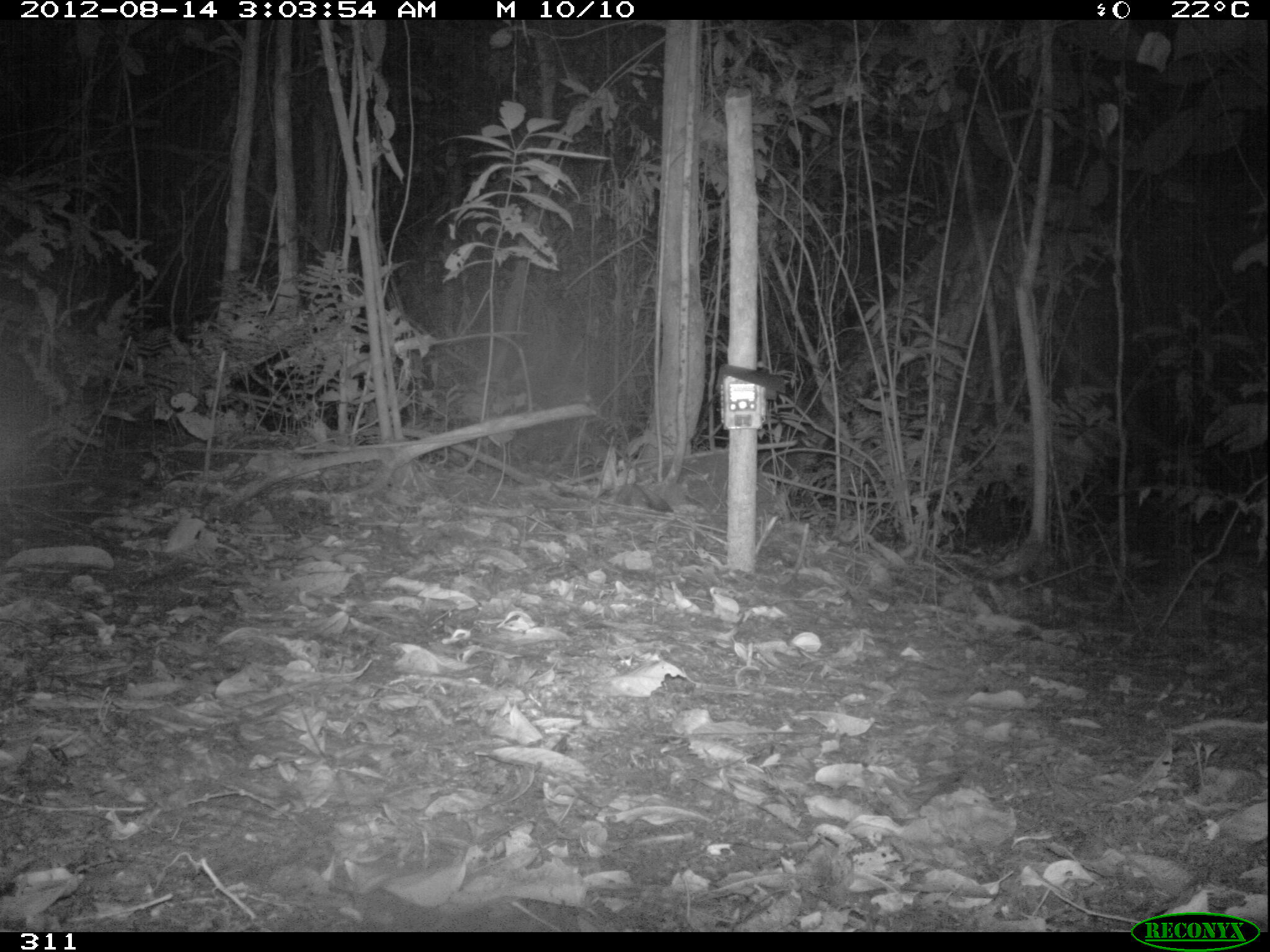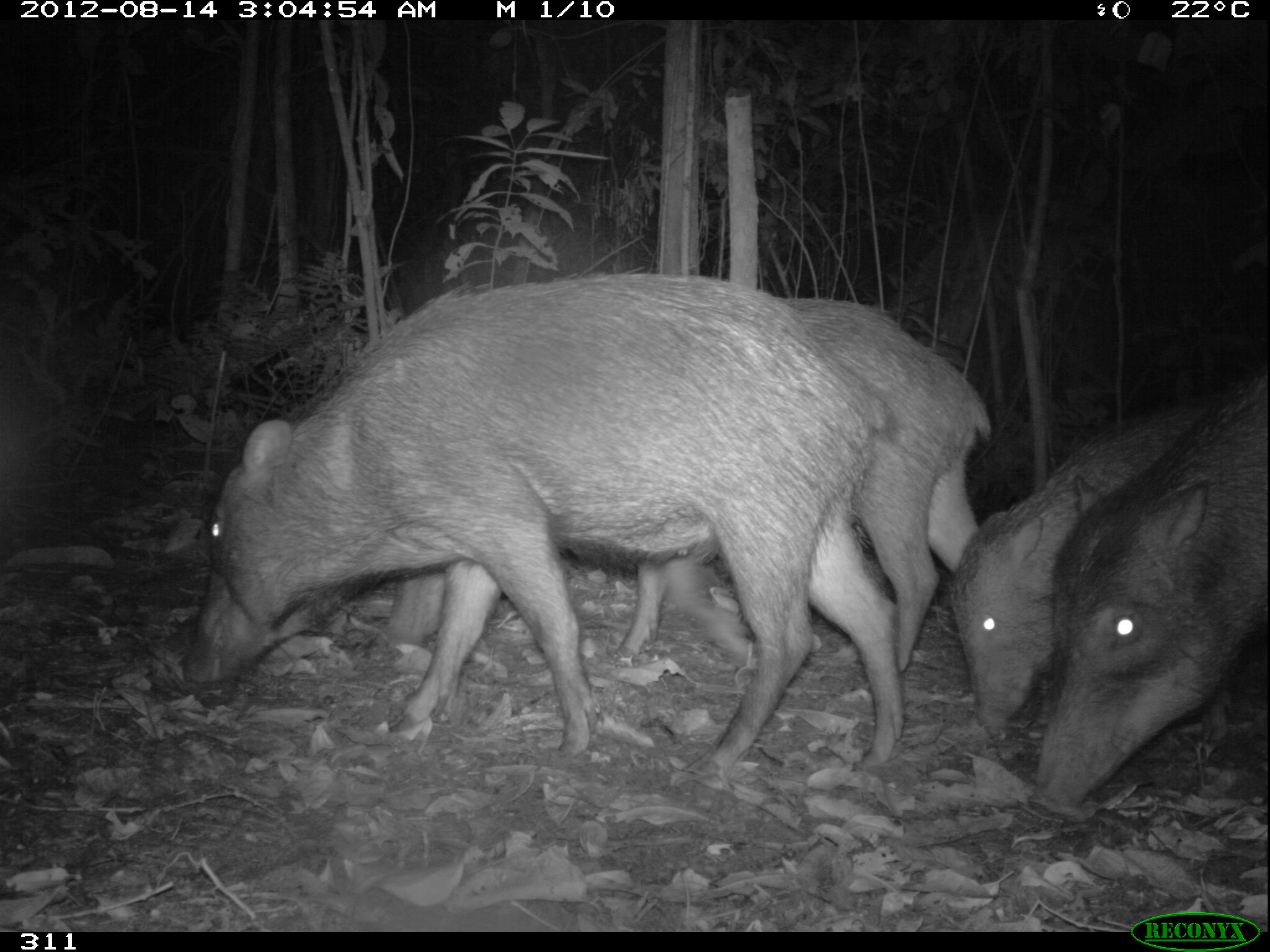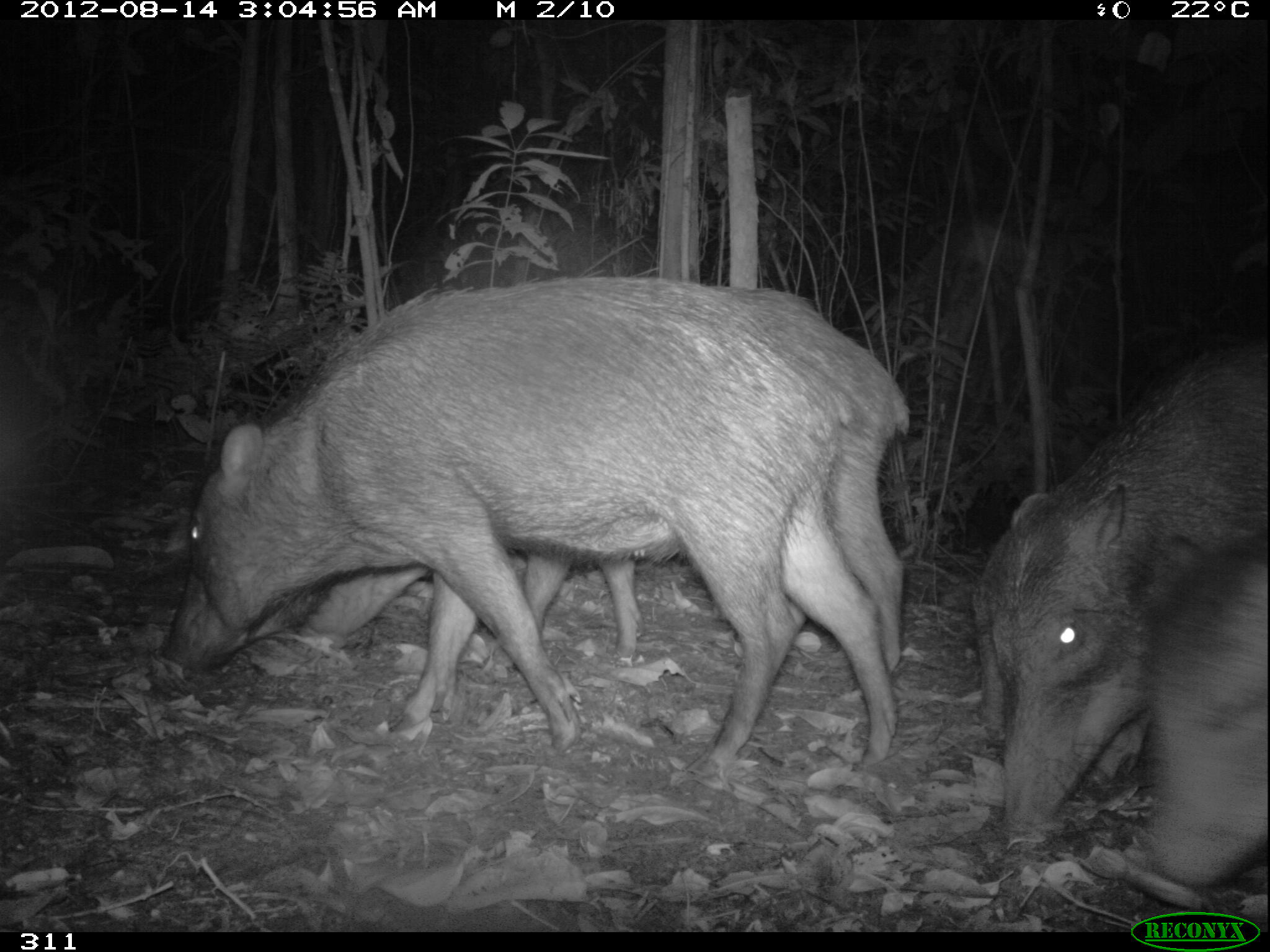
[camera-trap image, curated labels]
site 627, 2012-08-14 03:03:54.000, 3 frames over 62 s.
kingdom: Animalia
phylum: Chordata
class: Mammalia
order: Artiodactyla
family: Tayassuidae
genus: Tayassu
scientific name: Tayassu pecari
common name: white-lipped peccary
Tayassu pecari (white-lipped peccary).